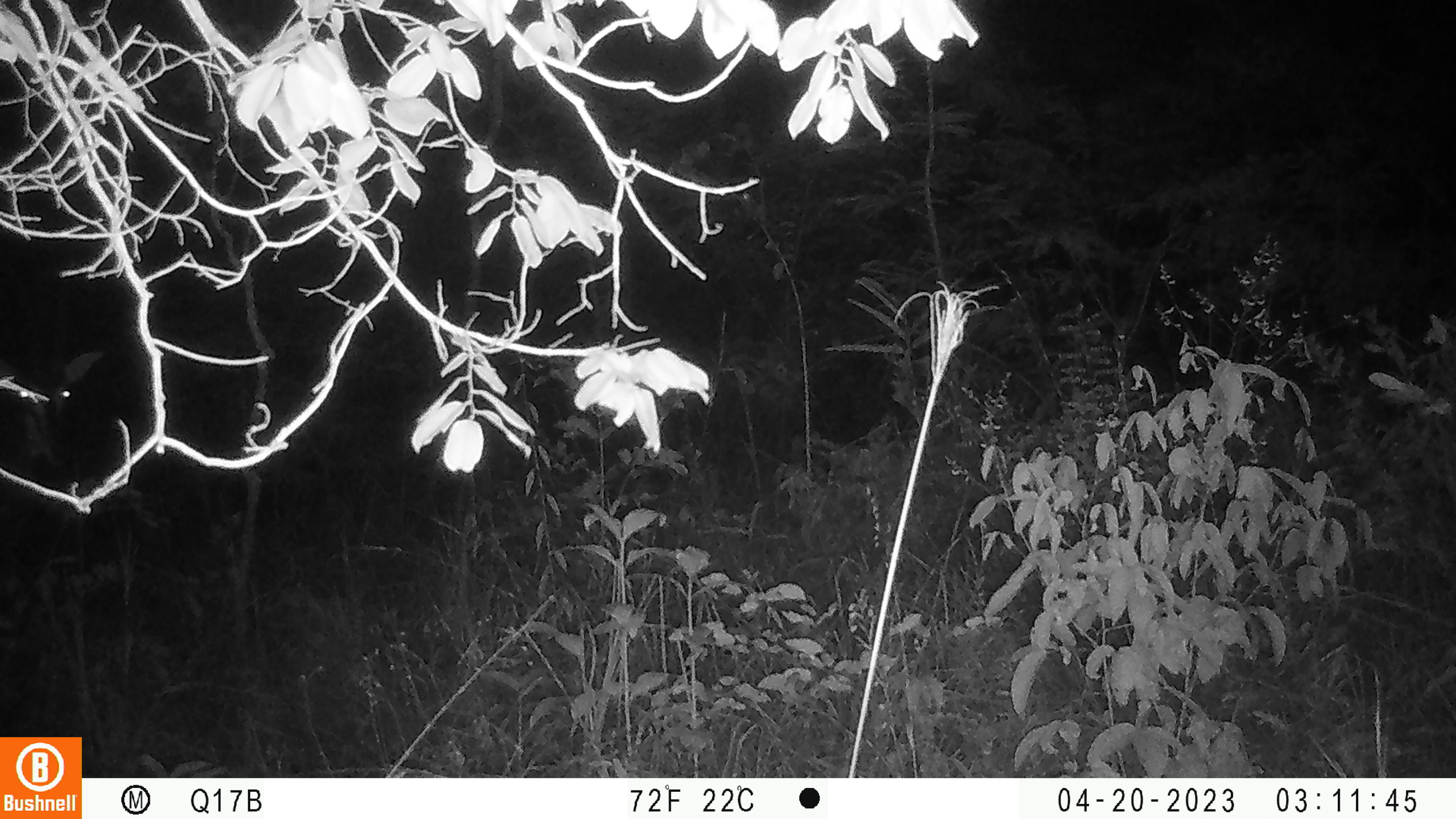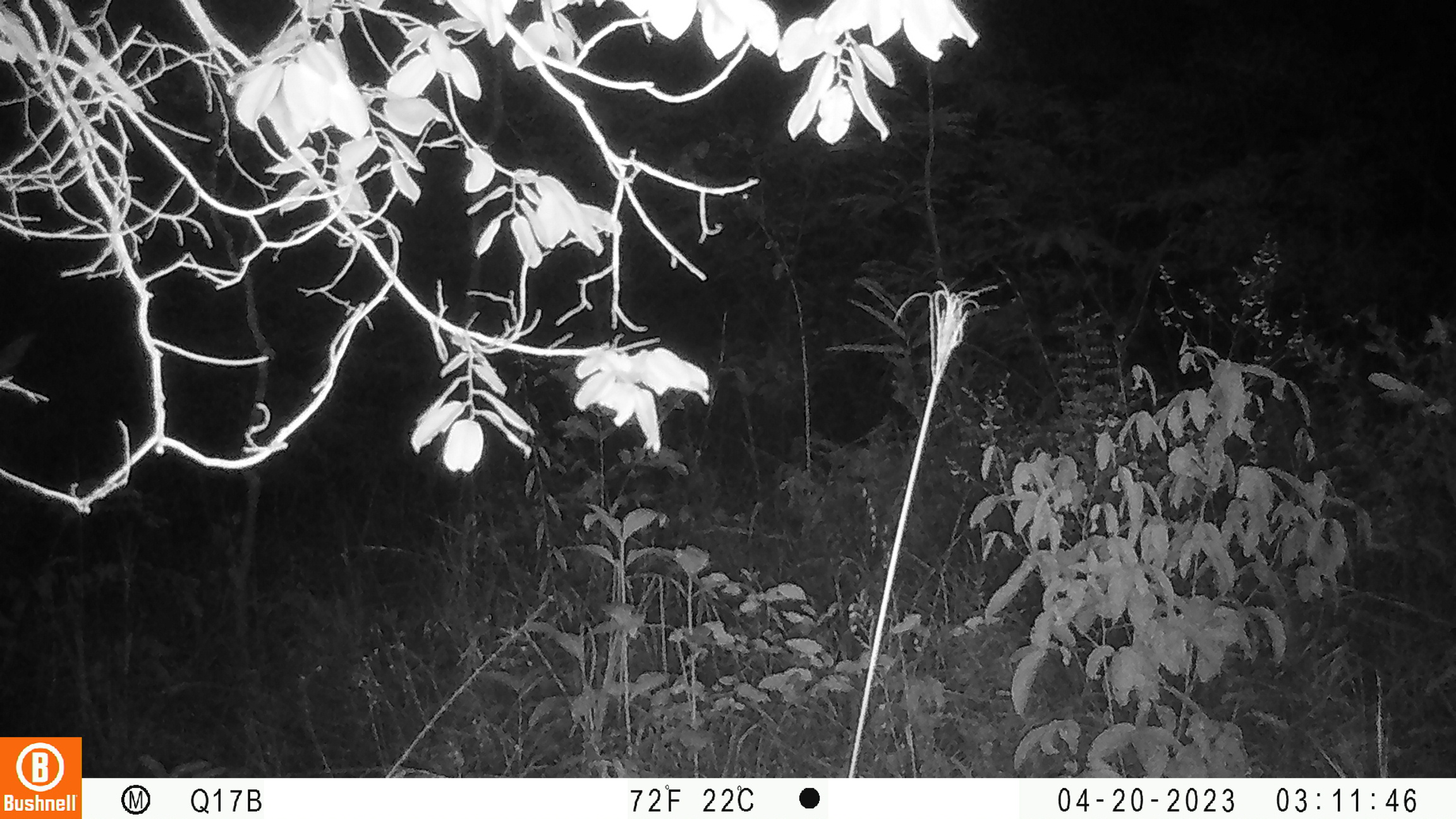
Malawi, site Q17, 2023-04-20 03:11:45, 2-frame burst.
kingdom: Animalia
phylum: Chordata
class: Mammalia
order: Artiodactyla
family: Bovidae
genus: Hippotragus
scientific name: Hippotragus niger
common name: sable antelope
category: sable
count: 1